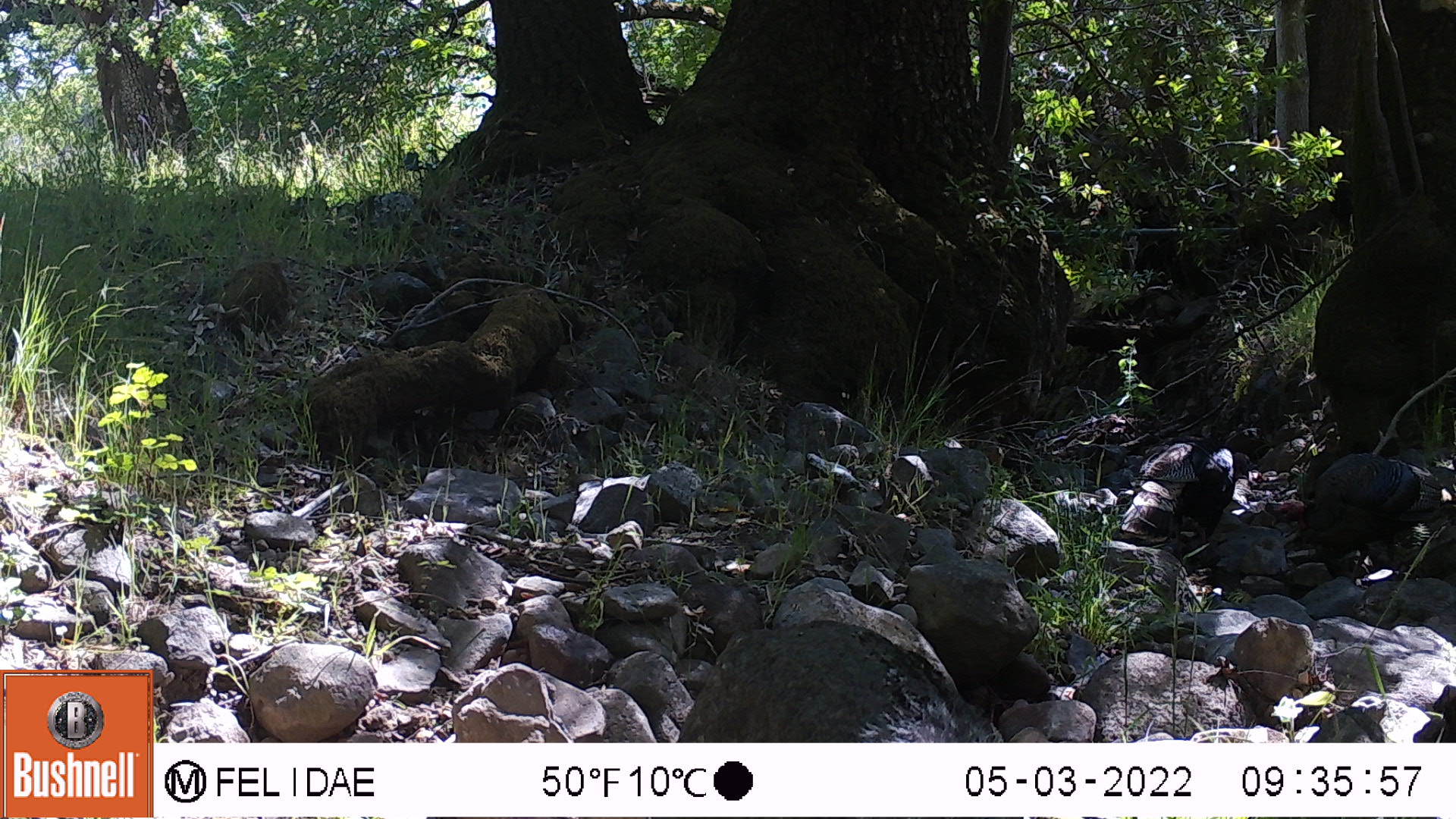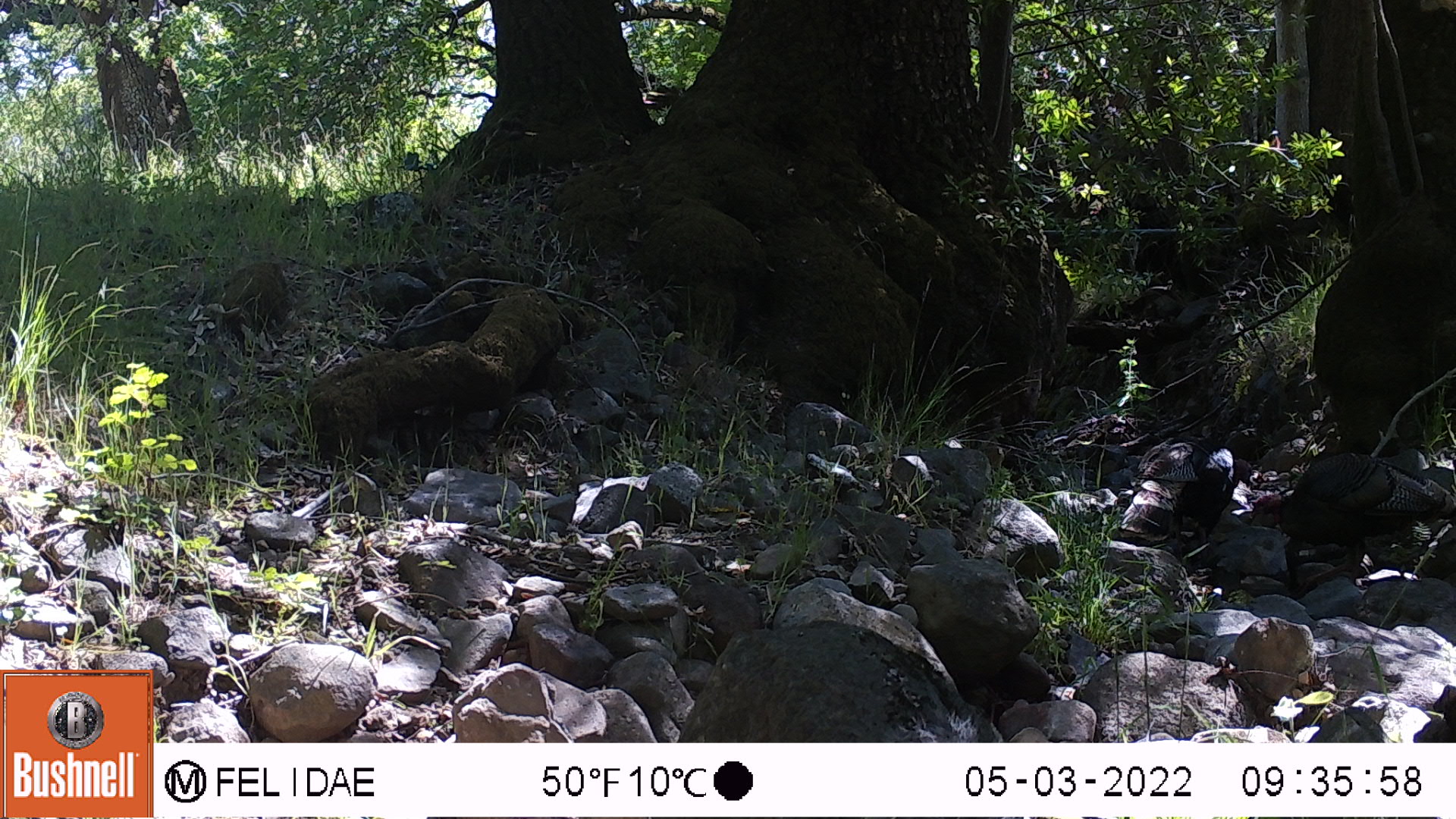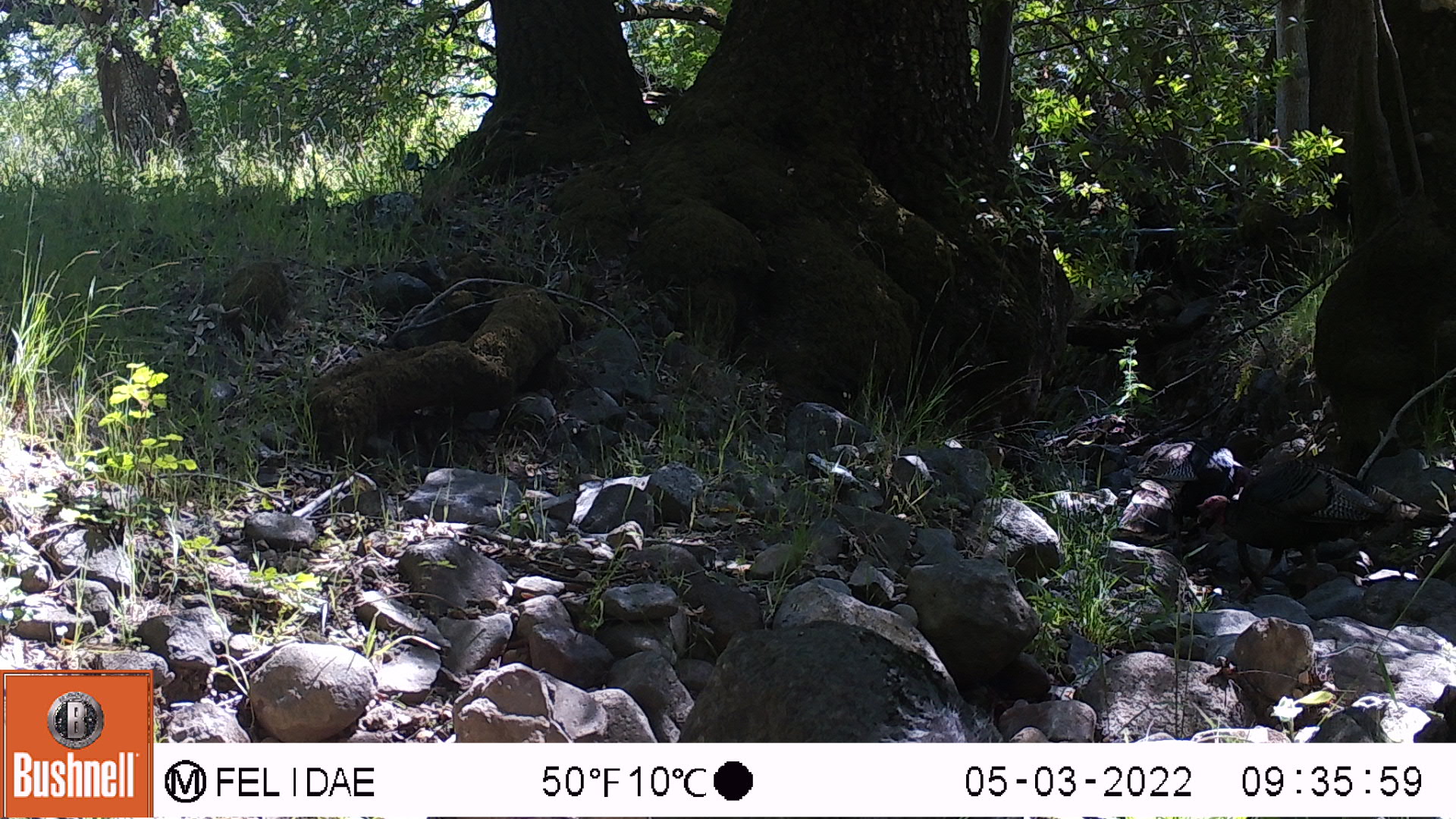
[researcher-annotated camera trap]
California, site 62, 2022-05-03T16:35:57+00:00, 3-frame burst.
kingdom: Animalia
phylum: Chordata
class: Aves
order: Galliformes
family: Phasianidae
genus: Meleagris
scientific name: Meleagris gallopavo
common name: turkey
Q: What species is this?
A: Turkey (Meleagris gallopavo).